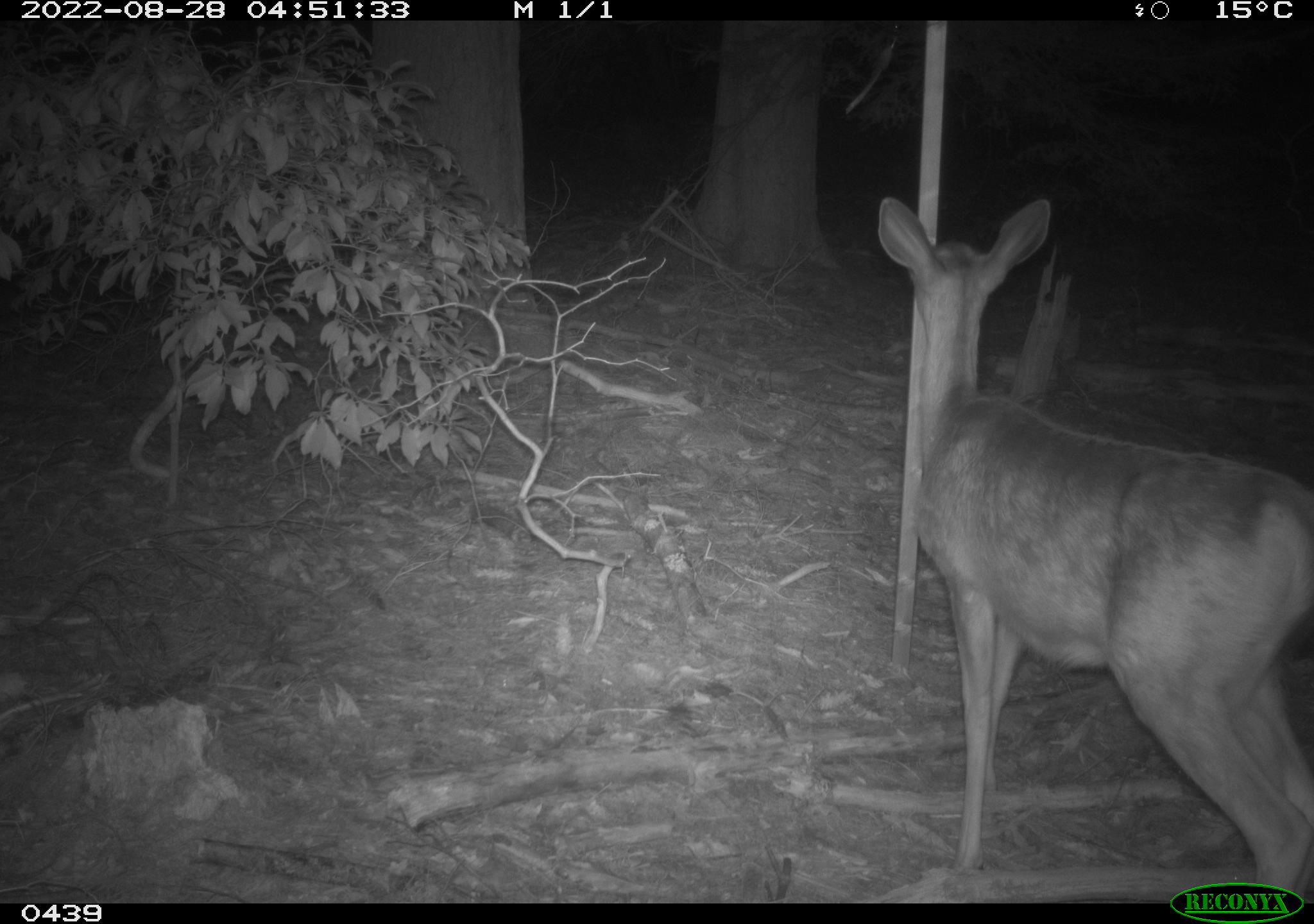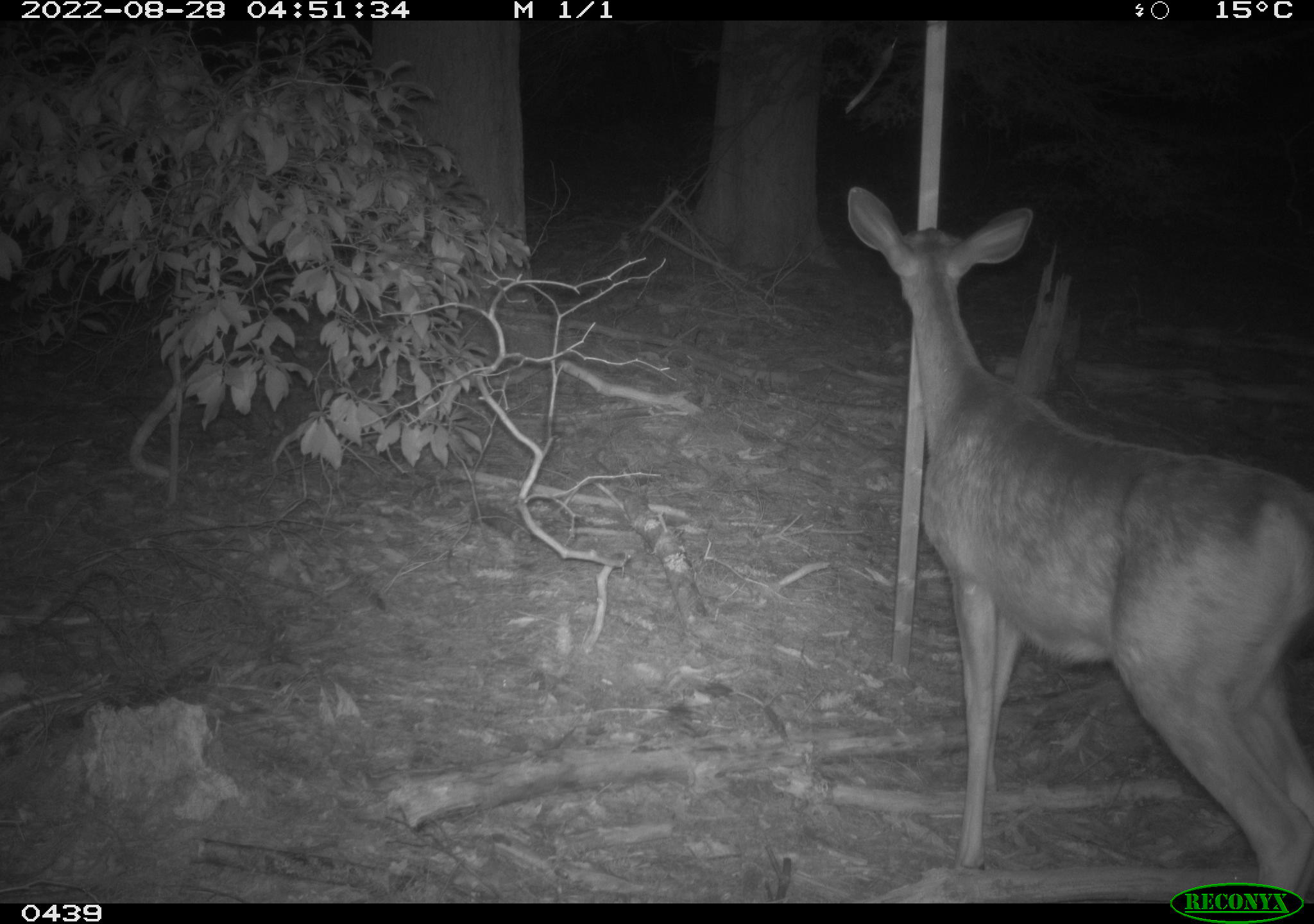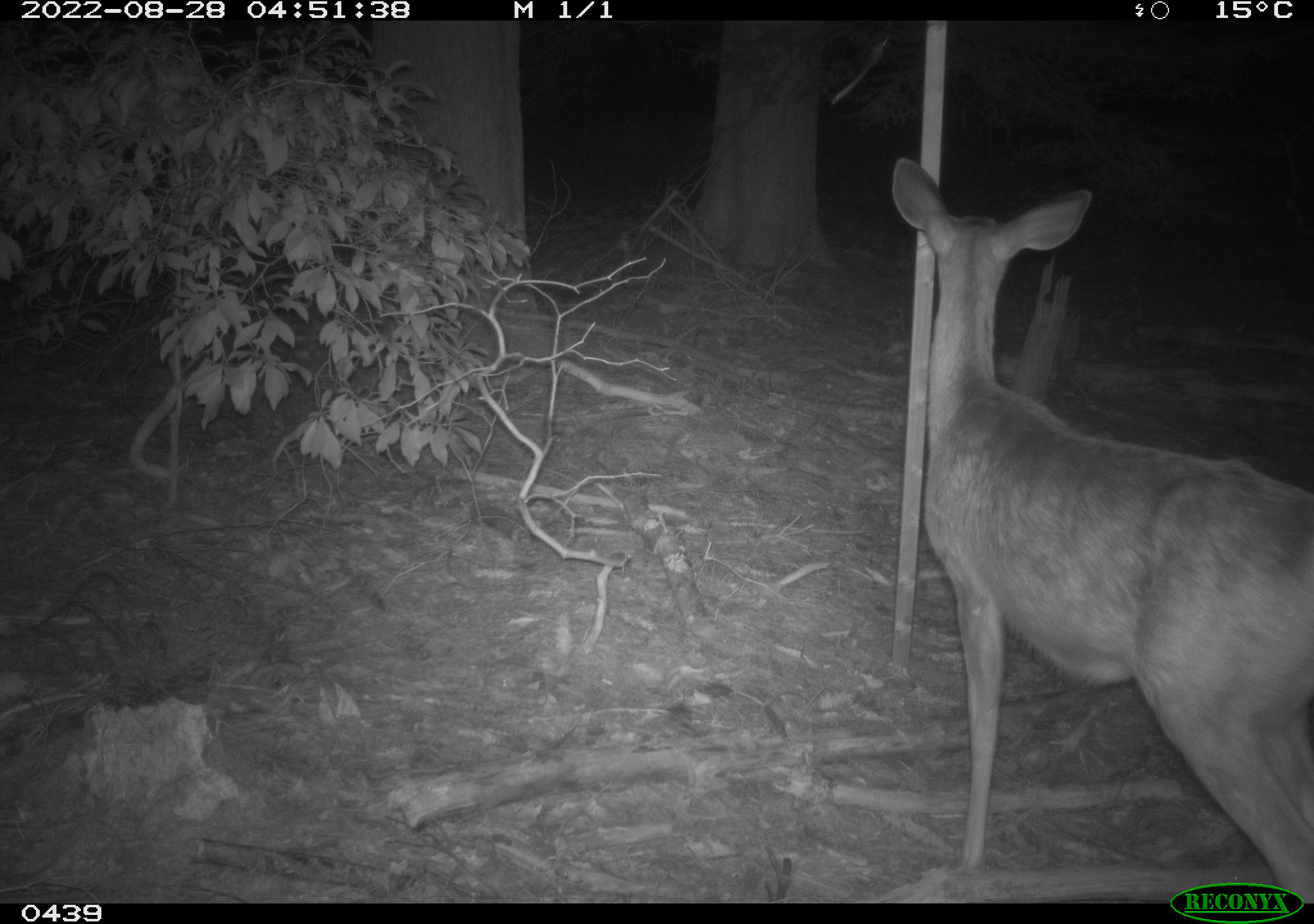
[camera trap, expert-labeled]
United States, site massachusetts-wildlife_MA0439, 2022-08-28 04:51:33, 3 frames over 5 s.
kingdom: Animalia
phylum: Chordata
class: Mammalia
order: Artiodactyla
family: Cervidae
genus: Odocoileus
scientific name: Odocoileus virginianus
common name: white-tailed deer